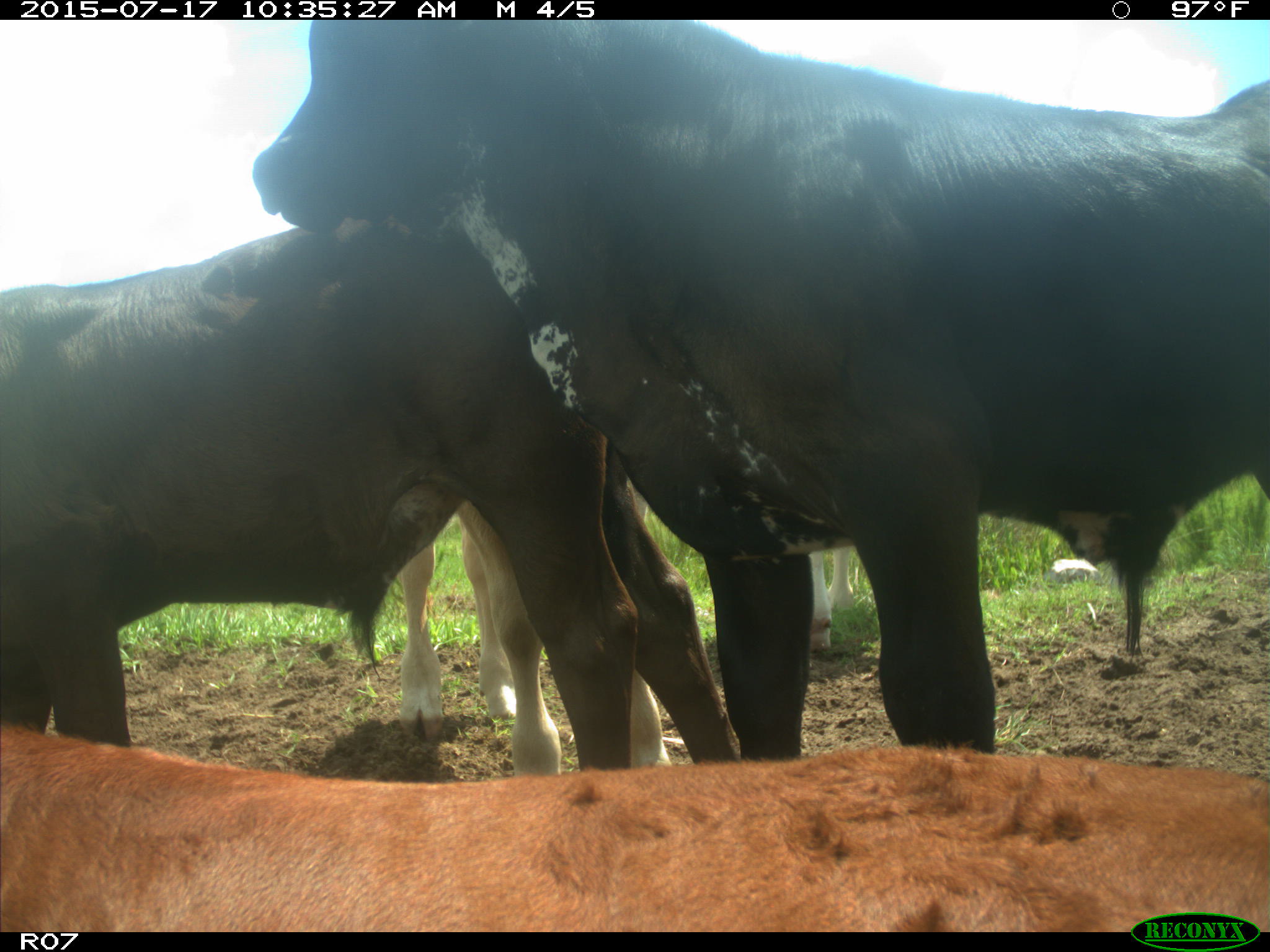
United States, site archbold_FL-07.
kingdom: Animalia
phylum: Chordata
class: Mammalia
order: Artiodactyla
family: Bovidae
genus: Bos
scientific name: Bos taurus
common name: domestic cow